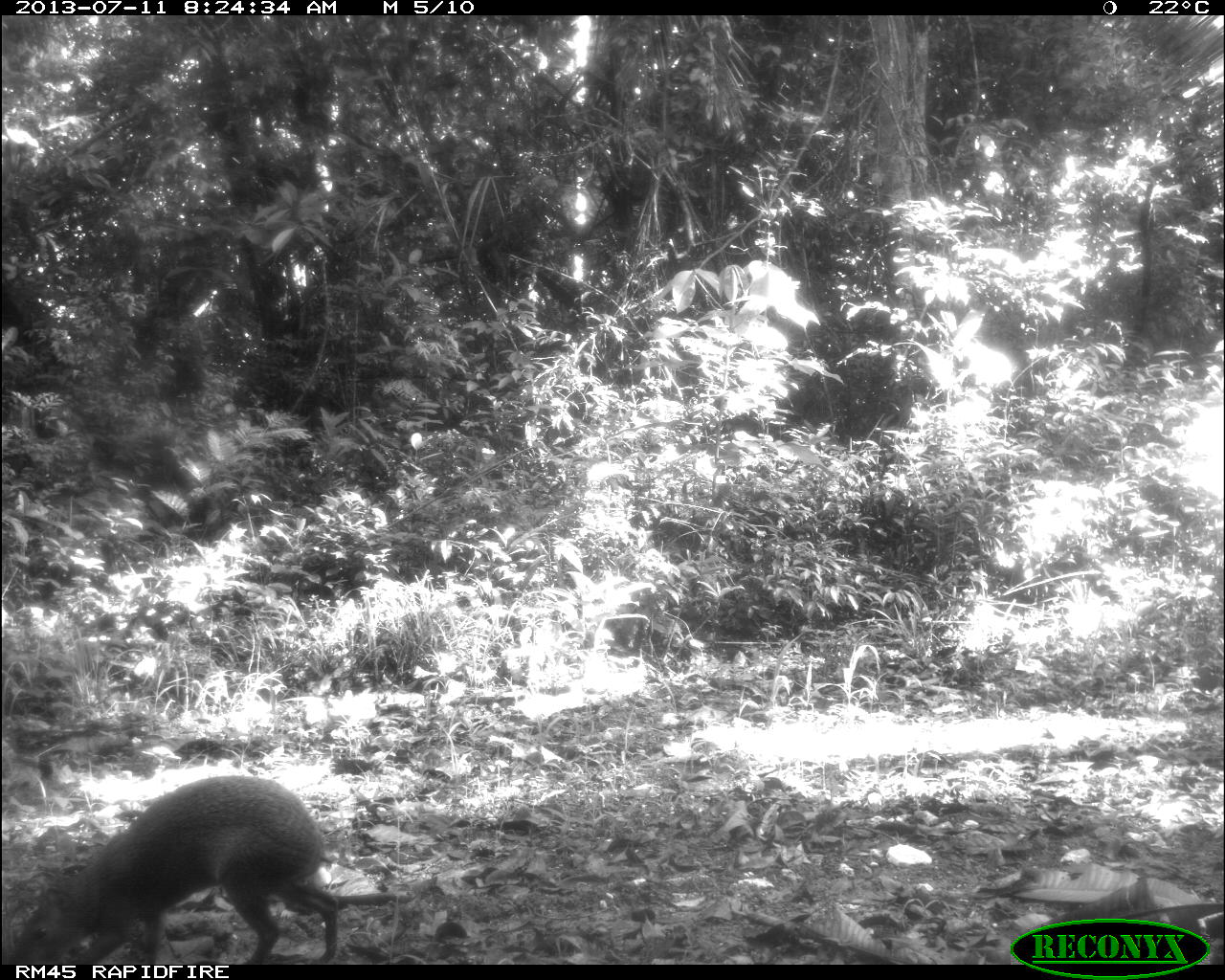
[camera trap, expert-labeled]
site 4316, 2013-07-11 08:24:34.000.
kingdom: Animalia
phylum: Chordata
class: Mammalia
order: Rodentia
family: Dasyproctidae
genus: Dasyprocta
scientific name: Dasyprocta punctata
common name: central american agouti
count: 1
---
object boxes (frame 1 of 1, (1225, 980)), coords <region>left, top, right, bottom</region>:
dasyprocta punctata: <region>7, 777, 338, 963</region>